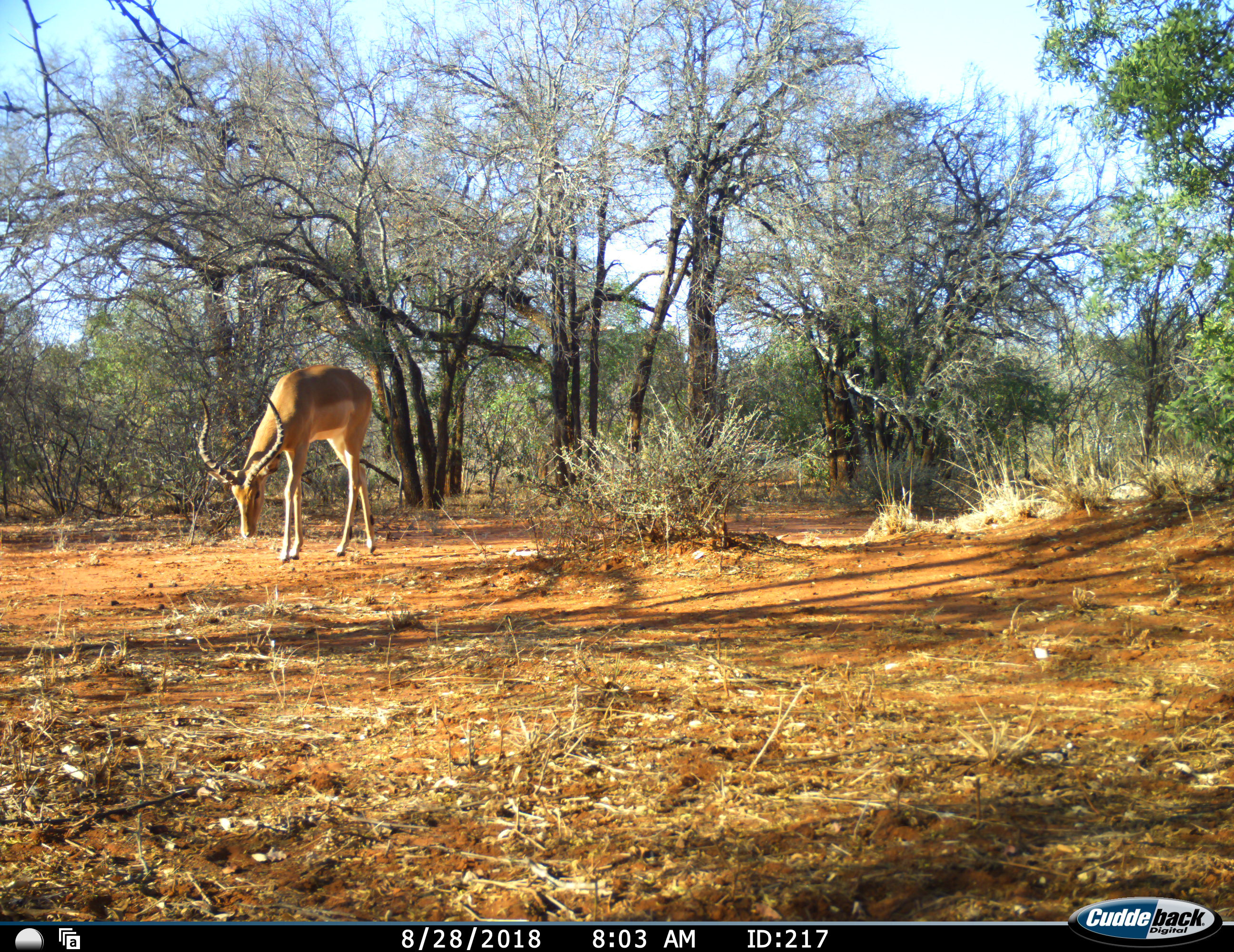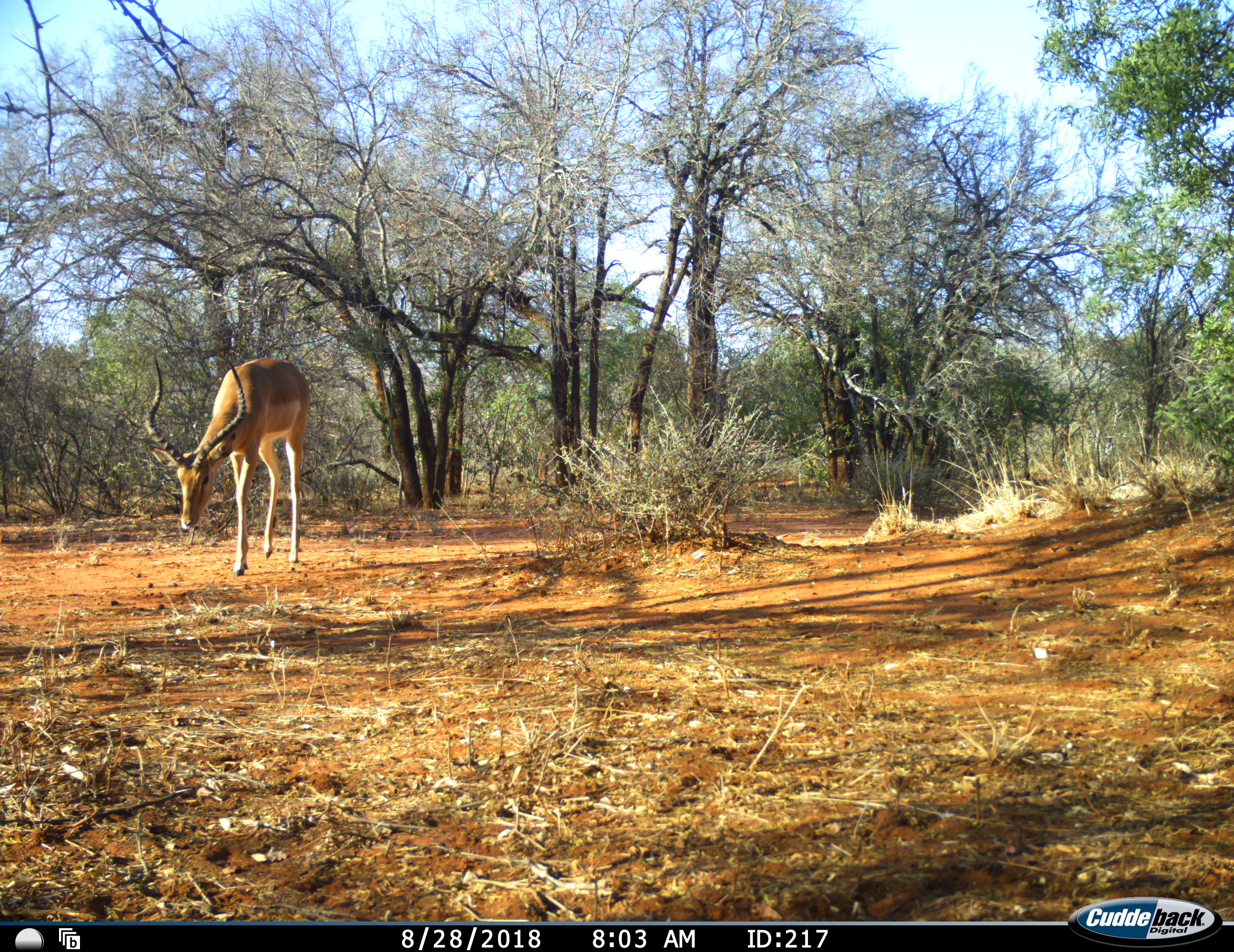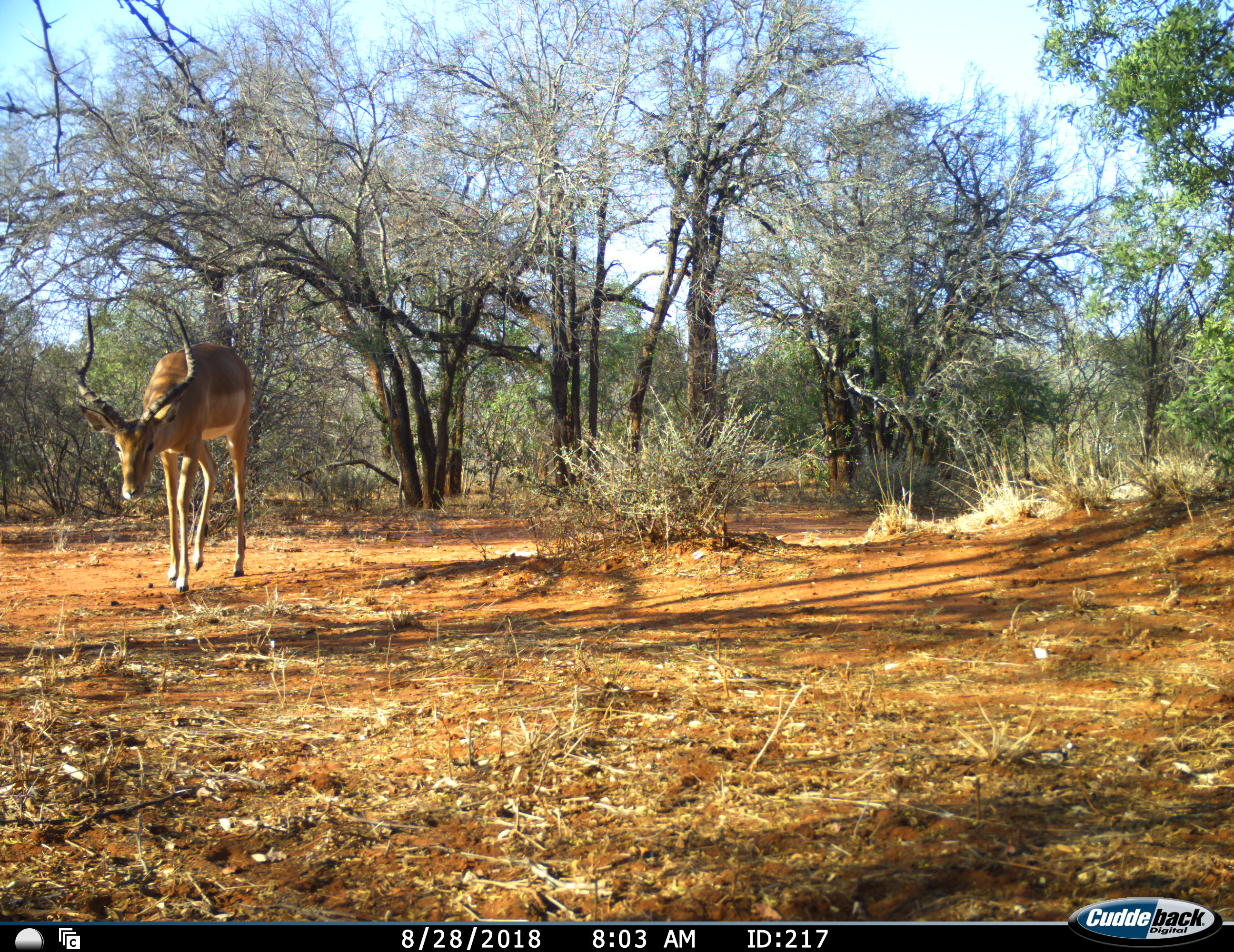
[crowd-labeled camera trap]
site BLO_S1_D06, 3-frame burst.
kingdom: Animalia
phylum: Chordata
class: Mammalia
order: Artiodactyla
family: Bovidae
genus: Aepyceros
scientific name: Aepyceros melampus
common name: impala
Impala (Aepyceros melampus), count 1. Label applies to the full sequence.